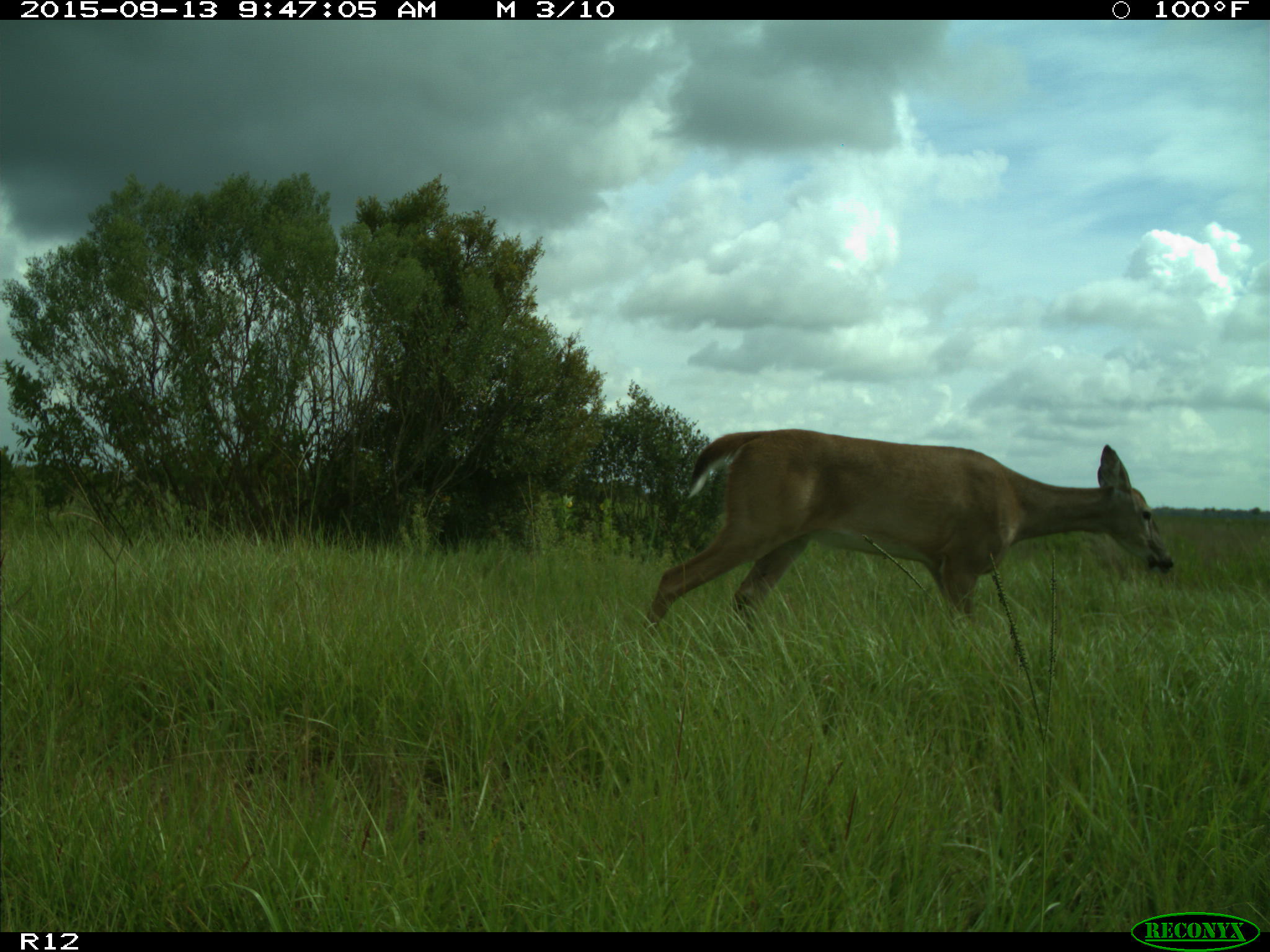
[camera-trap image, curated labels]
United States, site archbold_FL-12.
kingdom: Animalia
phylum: Chordata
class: Mammalia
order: Artiodactyla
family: Cervidae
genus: Odocoileus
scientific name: Odocoileus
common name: deer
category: unidentified deer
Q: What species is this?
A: Unidentified deer (deer) (Odocoileus).